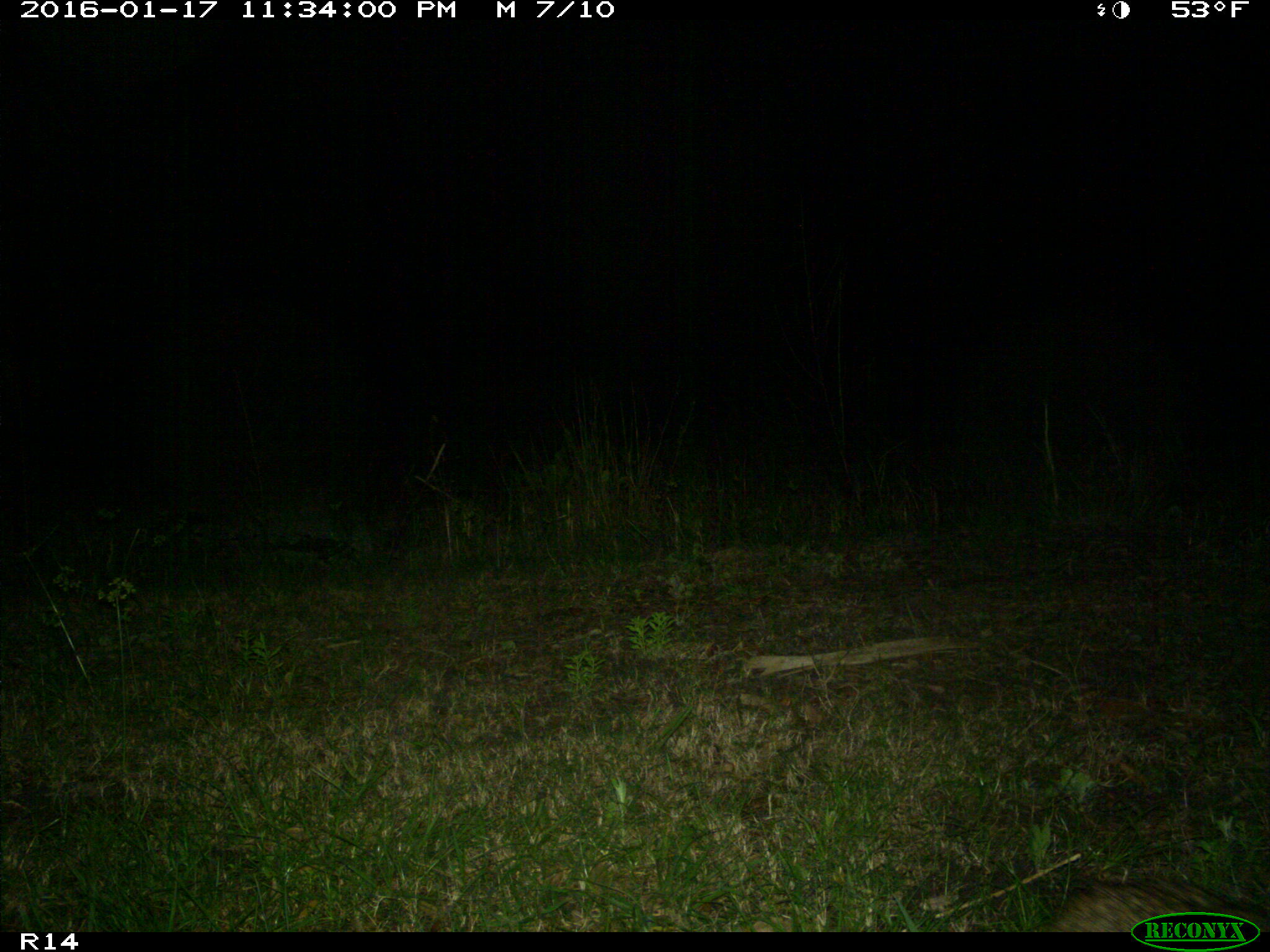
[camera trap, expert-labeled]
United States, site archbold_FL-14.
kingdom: Animalia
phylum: Chordata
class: Mammalia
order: Carnivora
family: Felidae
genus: Lynx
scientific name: Lynx rufus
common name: bobcat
Lynx rufus (bobcat).